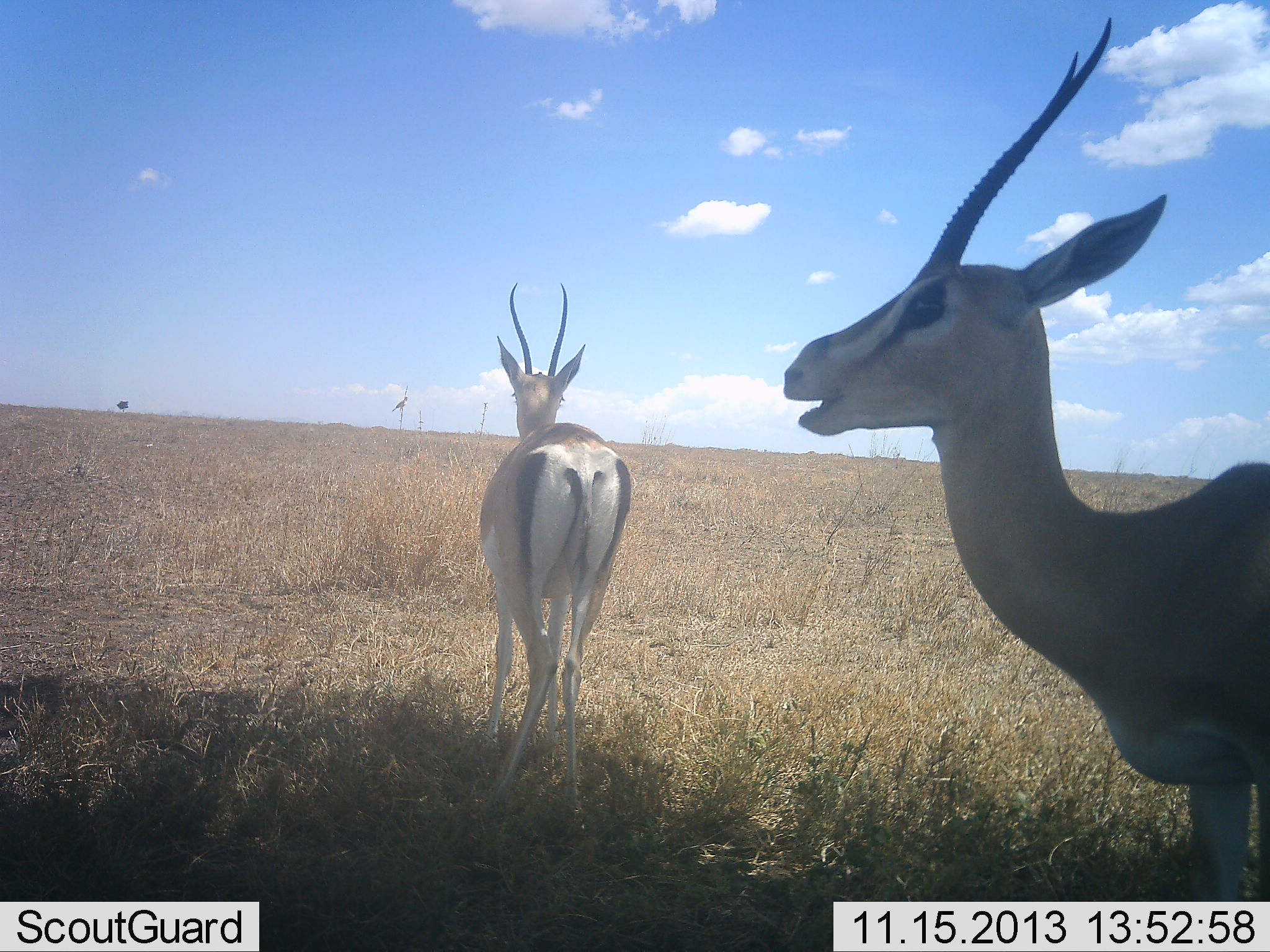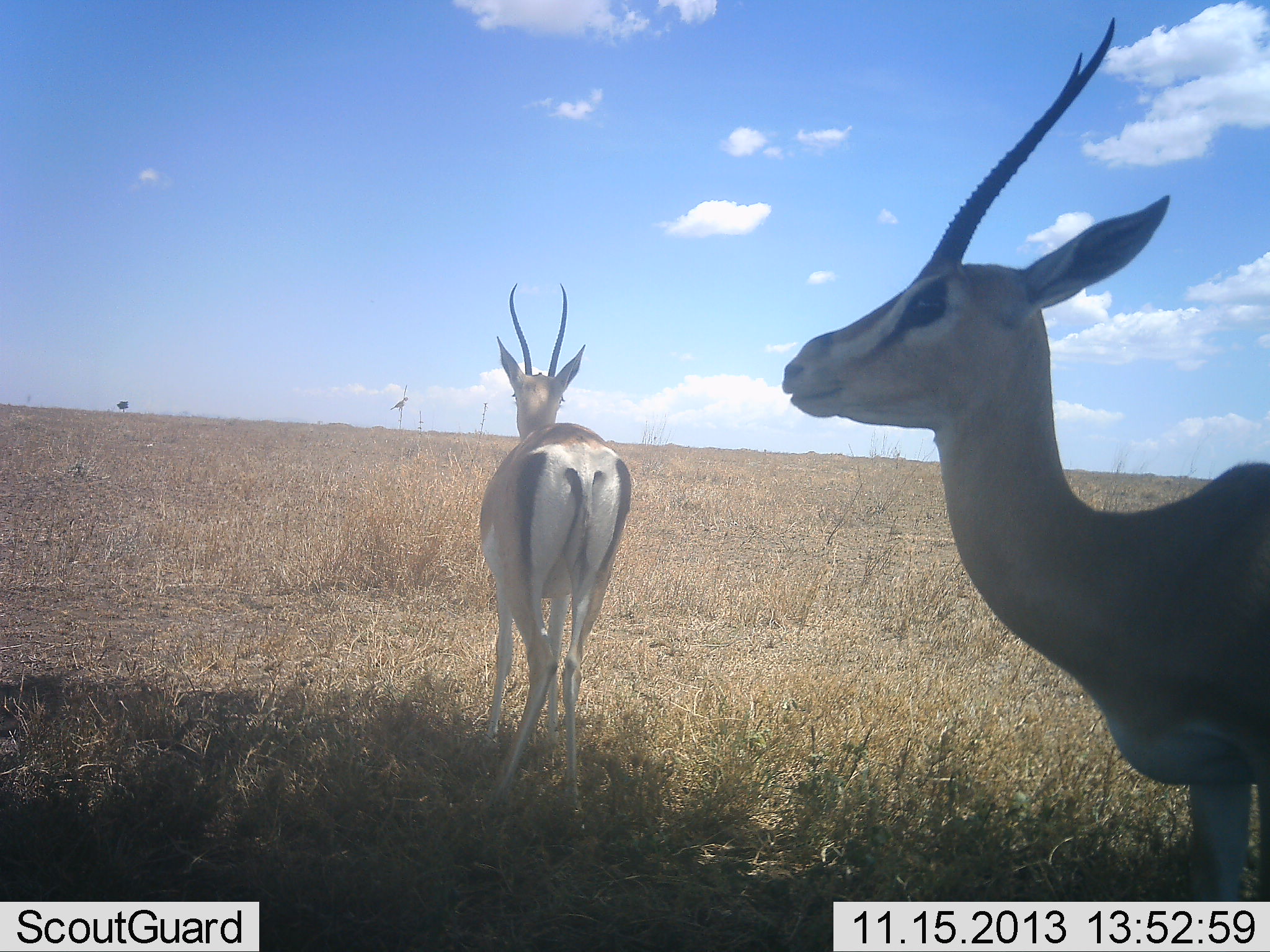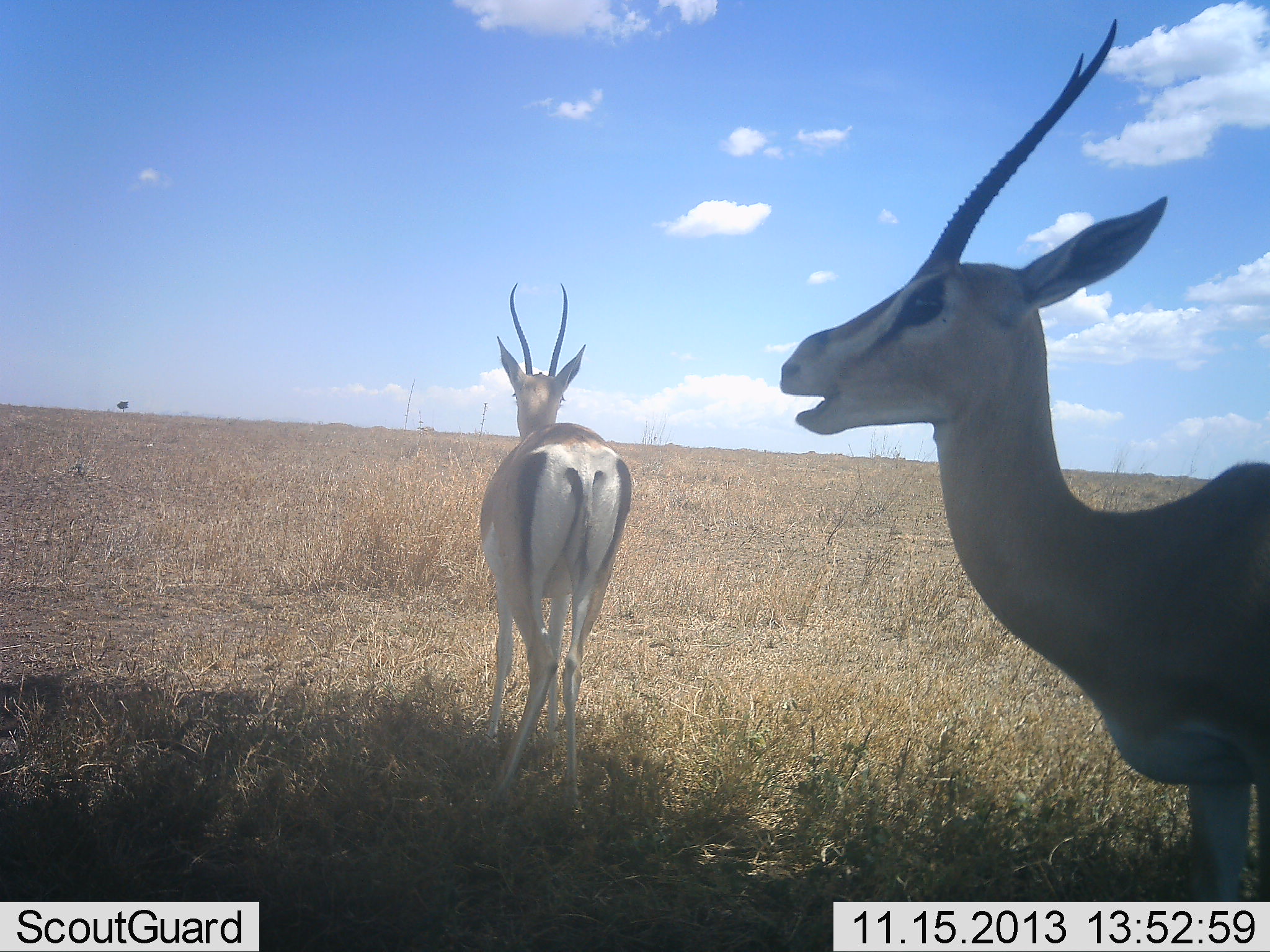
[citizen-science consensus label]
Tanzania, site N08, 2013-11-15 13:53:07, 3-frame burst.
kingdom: Animalia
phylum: Chordata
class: Mammalia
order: Artiodactyla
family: Bovidae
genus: Nanger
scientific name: Nanger granti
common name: grant's gazelle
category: gazellegrants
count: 2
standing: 100%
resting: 0%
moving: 0%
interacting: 0%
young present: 0%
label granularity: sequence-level